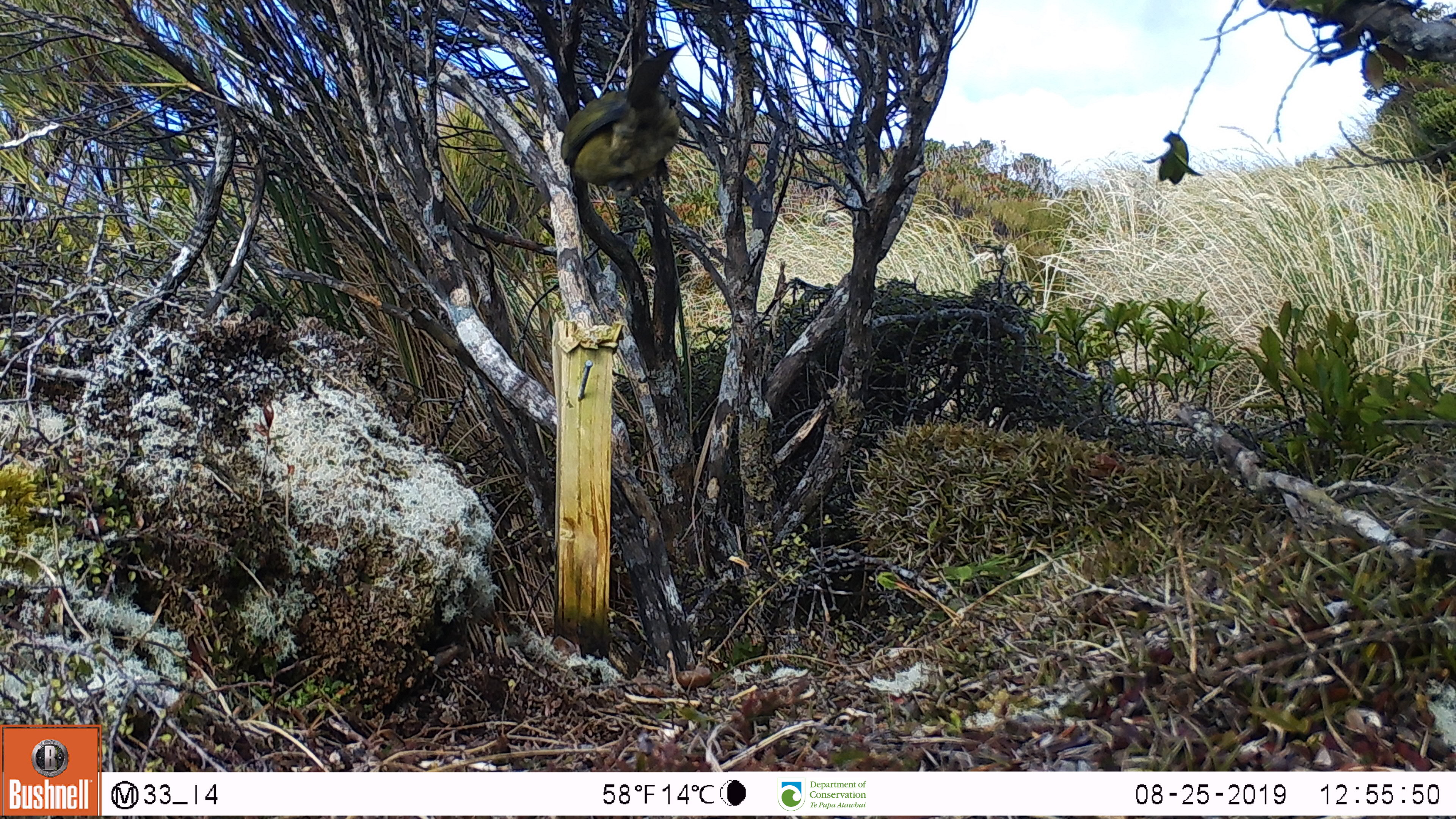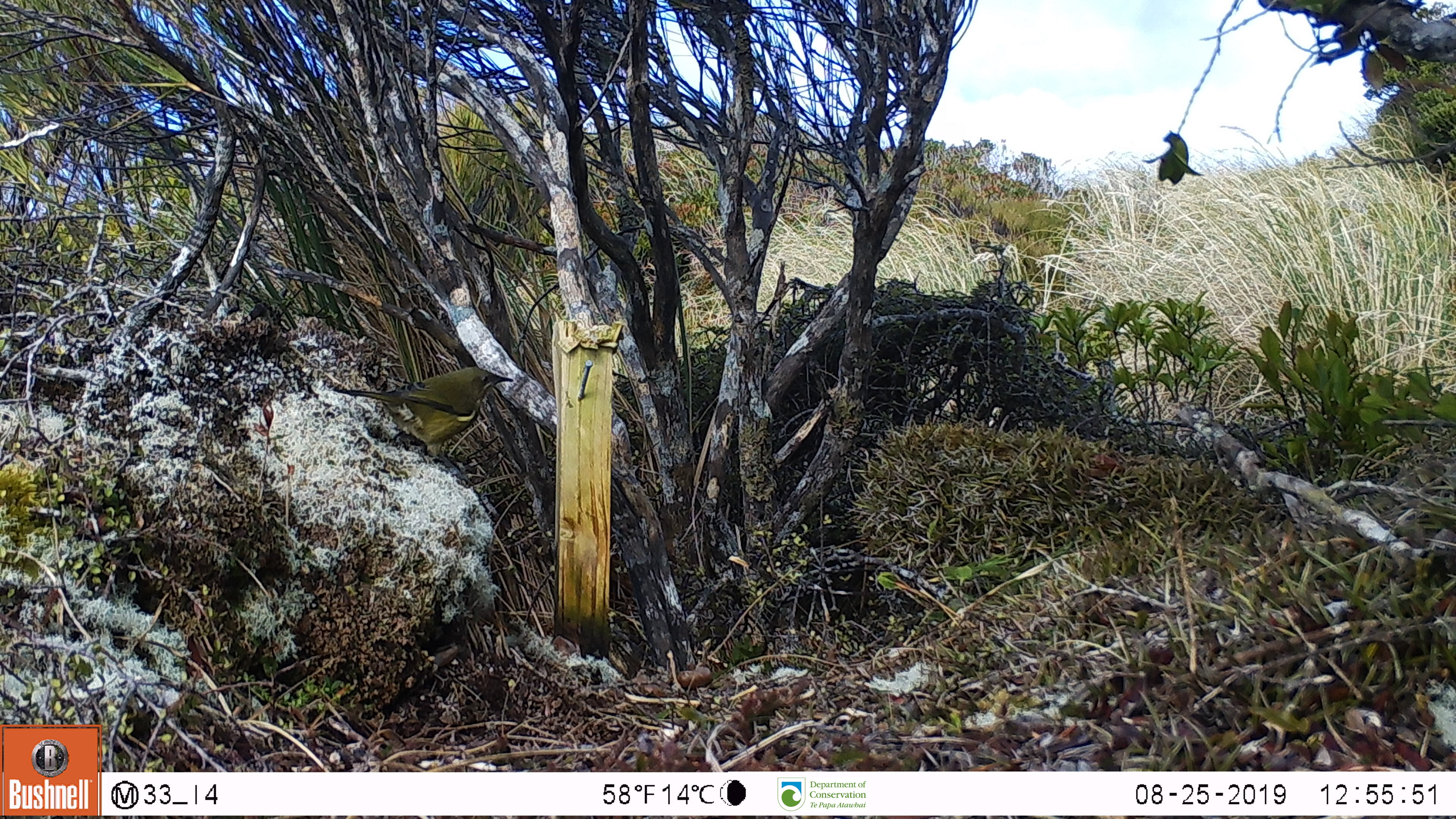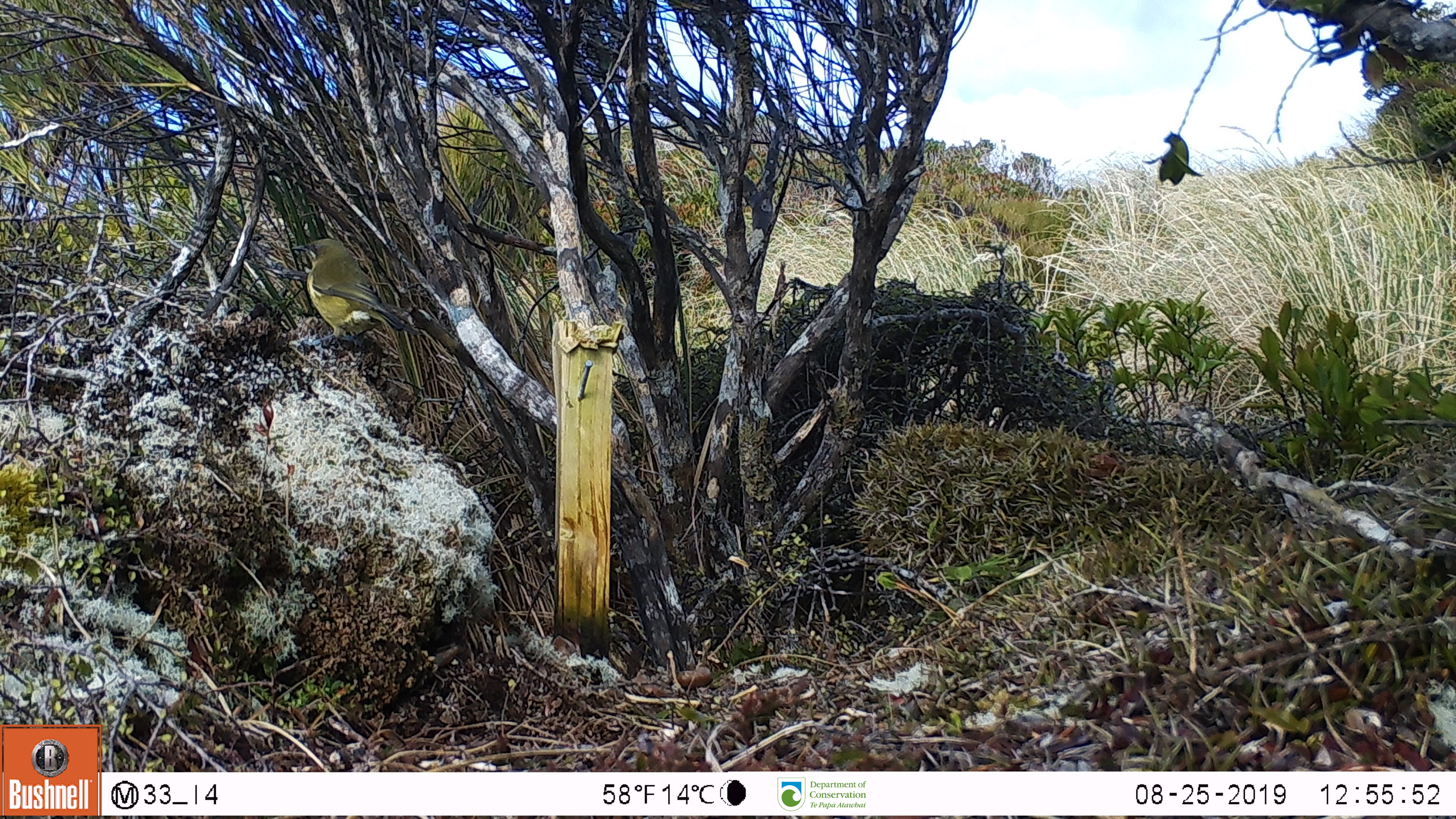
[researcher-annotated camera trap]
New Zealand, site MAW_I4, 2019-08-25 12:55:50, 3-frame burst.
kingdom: Animalia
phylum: Chordata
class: Aves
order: Passeriformes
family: Meliphagidae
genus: Anthornis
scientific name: Anthornis melanura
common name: new zealand bellbird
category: bellbird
Bellbird (new zealand bellbird) (Anthornis melanura).